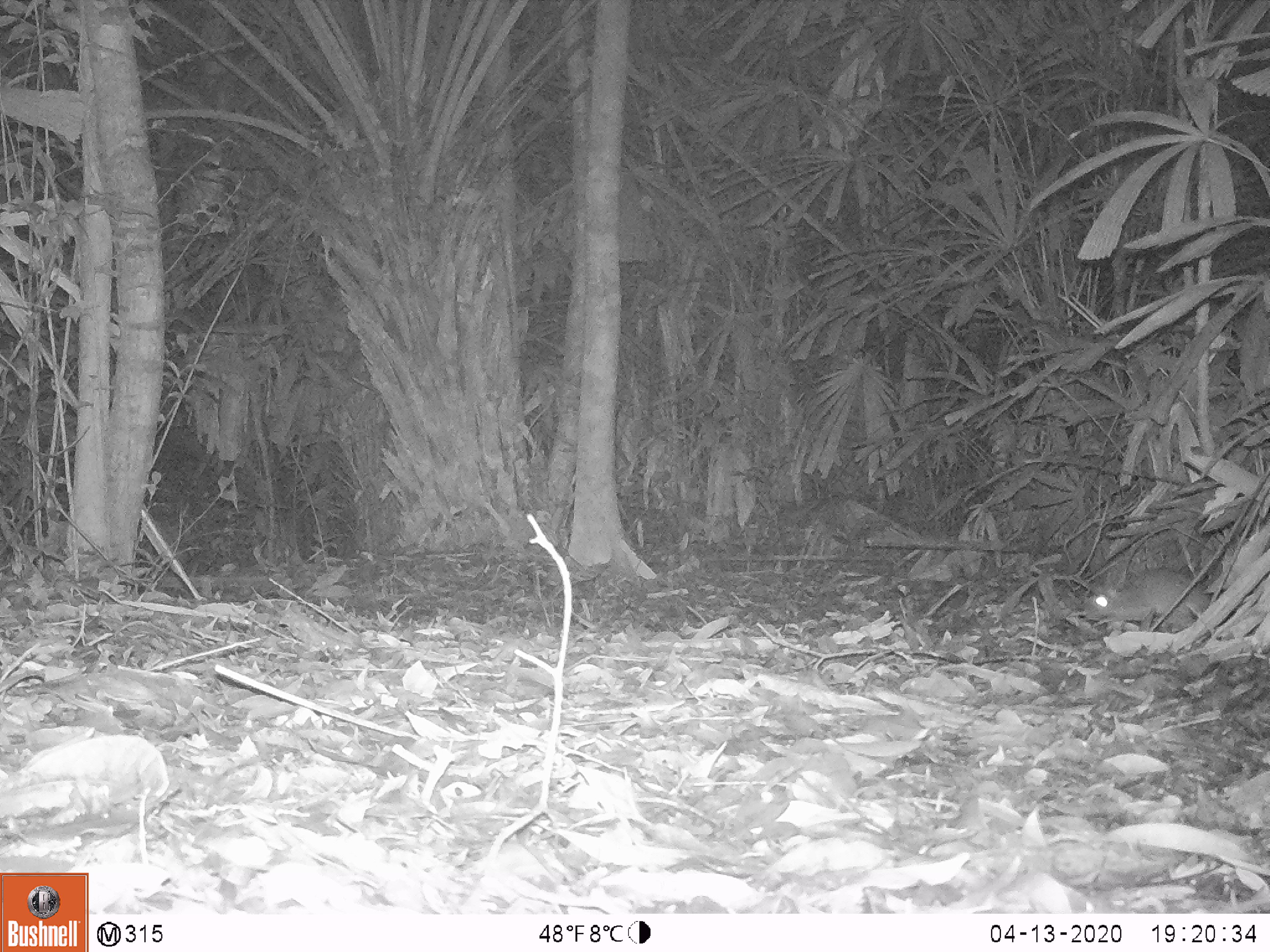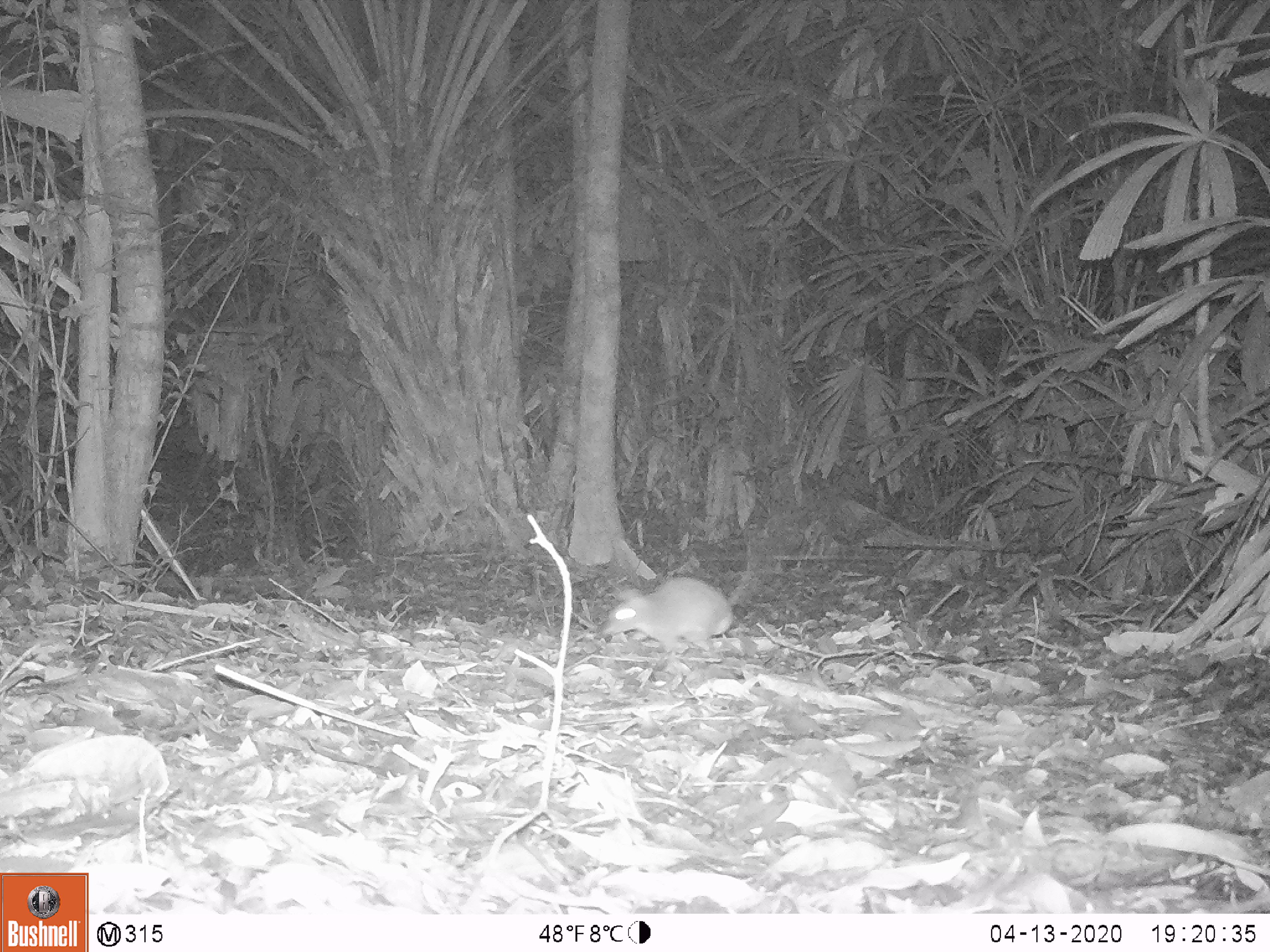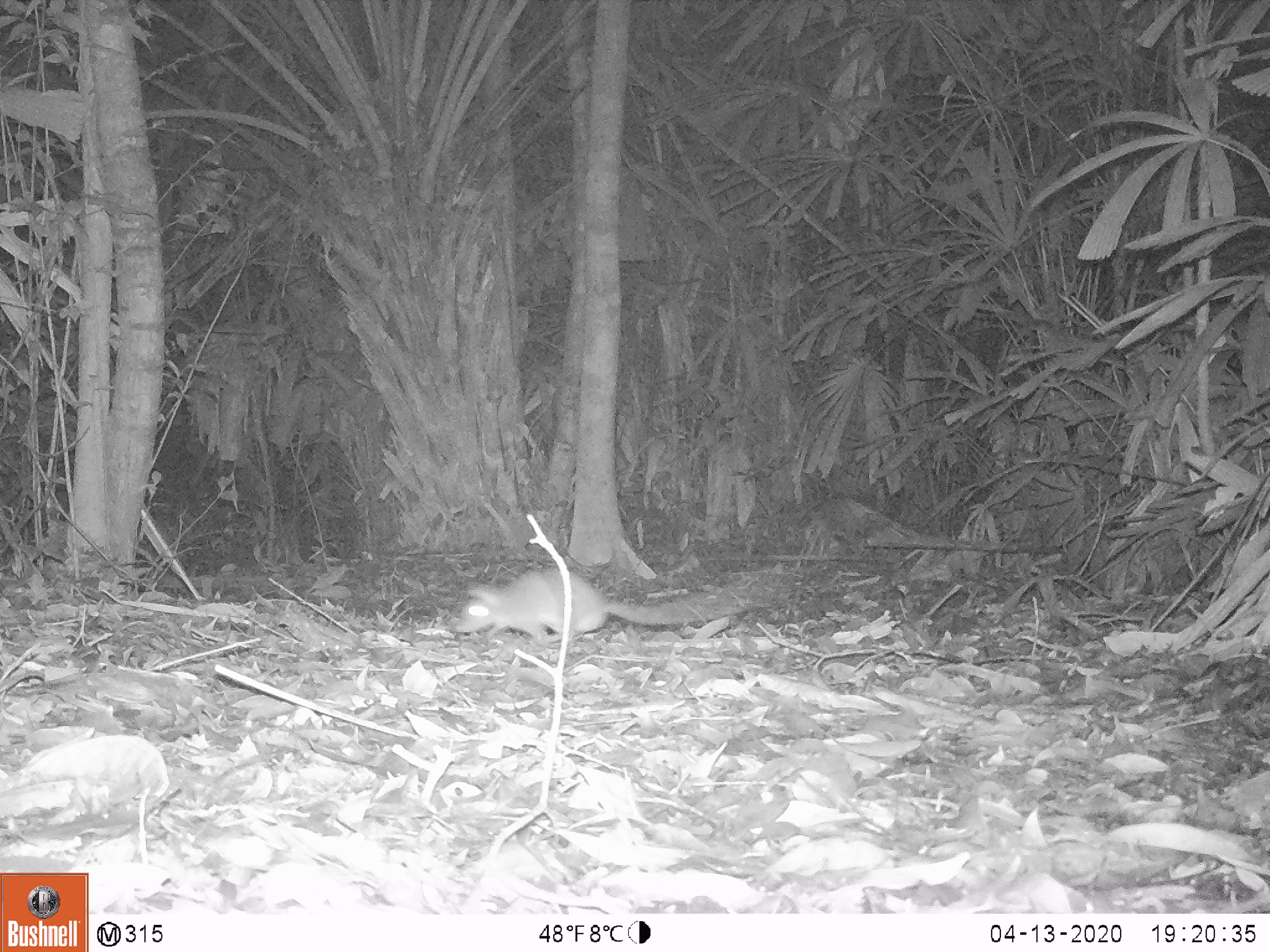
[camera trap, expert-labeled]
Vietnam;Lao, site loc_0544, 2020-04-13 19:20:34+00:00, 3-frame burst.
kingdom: Animalia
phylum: Chordata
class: Mammalia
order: Rodentia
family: Muridae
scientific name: Muridae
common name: old-world mice and rats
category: unidentified murid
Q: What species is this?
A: Unidentified murid (old-world mice and rats) (Muridae).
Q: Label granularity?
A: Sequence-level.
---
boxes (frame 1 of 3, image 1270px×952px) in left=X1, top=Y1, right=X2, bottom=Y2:
unidentified murid: left=1085, top=568, right=1210, bottom=632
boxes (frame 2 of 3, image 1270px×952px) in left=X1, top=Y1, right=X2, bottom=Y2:
unidentified murid: left=602, top=577, right=733, bottom=651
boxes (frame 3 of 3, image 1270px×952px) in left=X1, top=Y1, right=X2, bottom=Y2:
unidentified murid: left=455, top=571, right=719, bottom=642